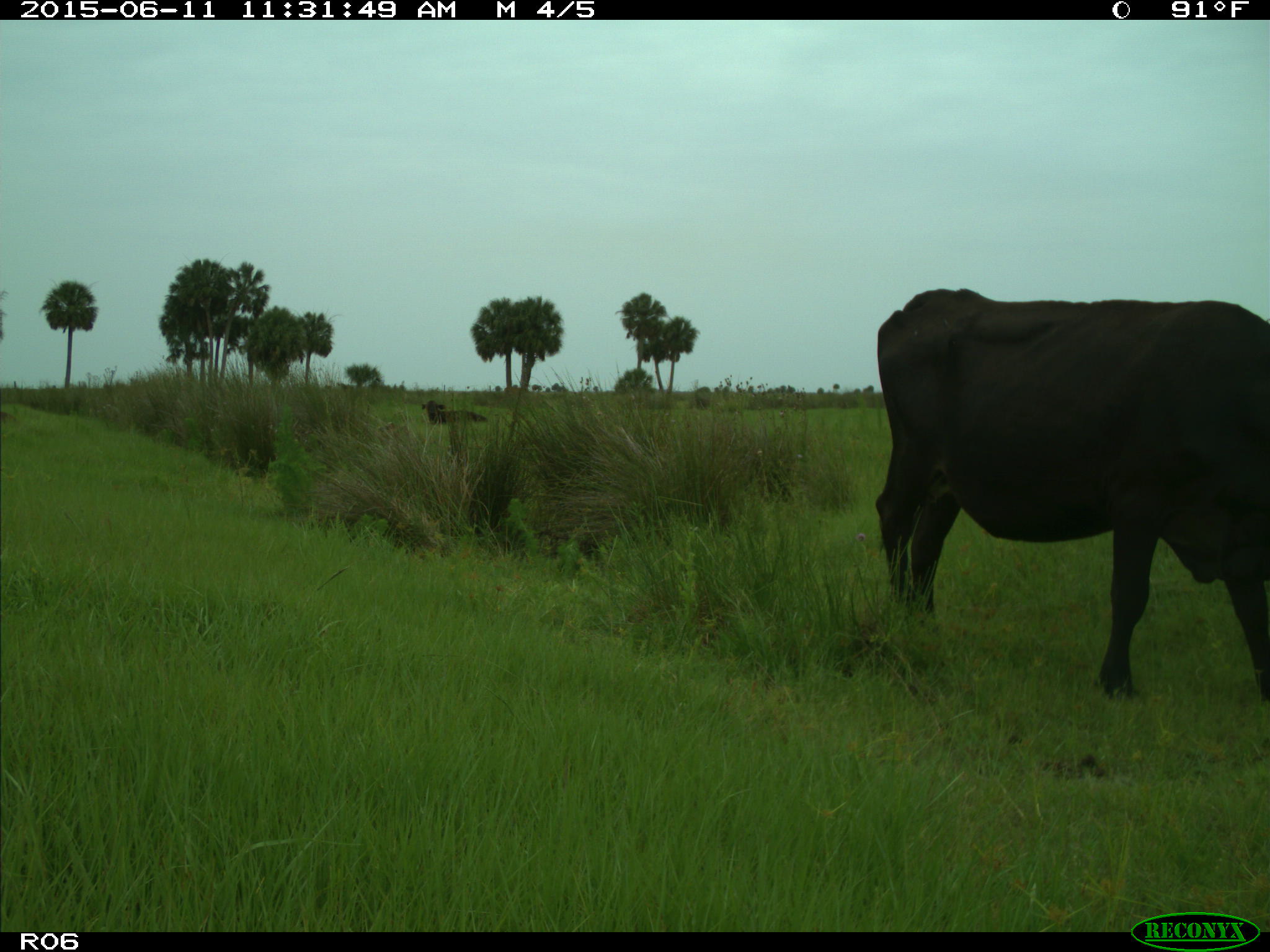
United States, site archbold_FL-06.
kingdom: Animalia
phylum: Chordata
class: Mammalia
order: Artiodactyla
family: Bovidae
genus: Bos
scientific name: Bos taurus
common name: domestic cow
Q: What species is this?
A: Bos taurus (domestic cow).